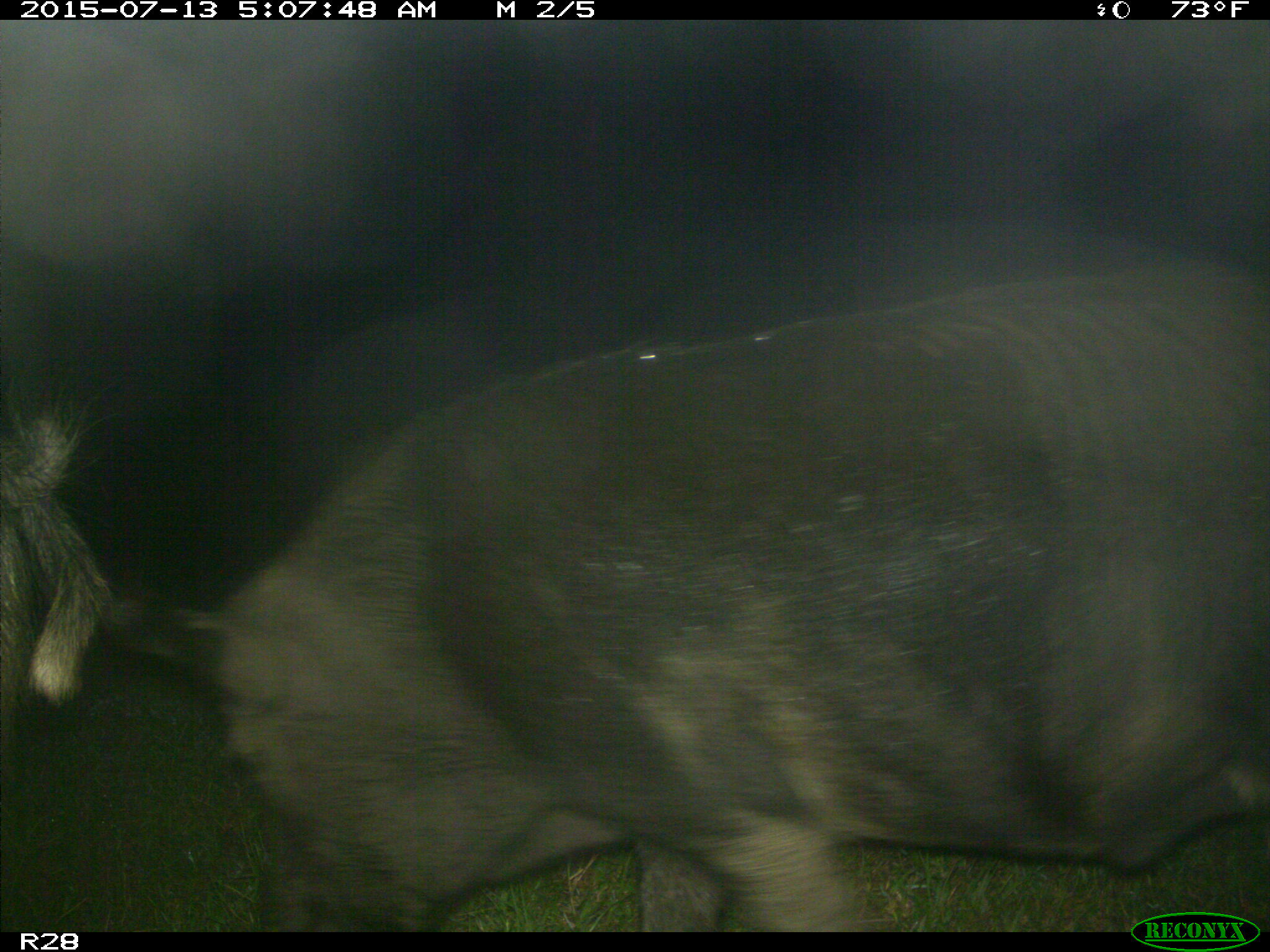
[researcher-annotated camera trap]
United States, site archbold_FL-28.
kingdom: Animalia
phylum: Chordata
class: Mammalia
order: Artiodactyla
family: Suidae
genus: Sus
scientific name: Sus scrofa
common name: wild boar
Sus scrofa (wild boar).